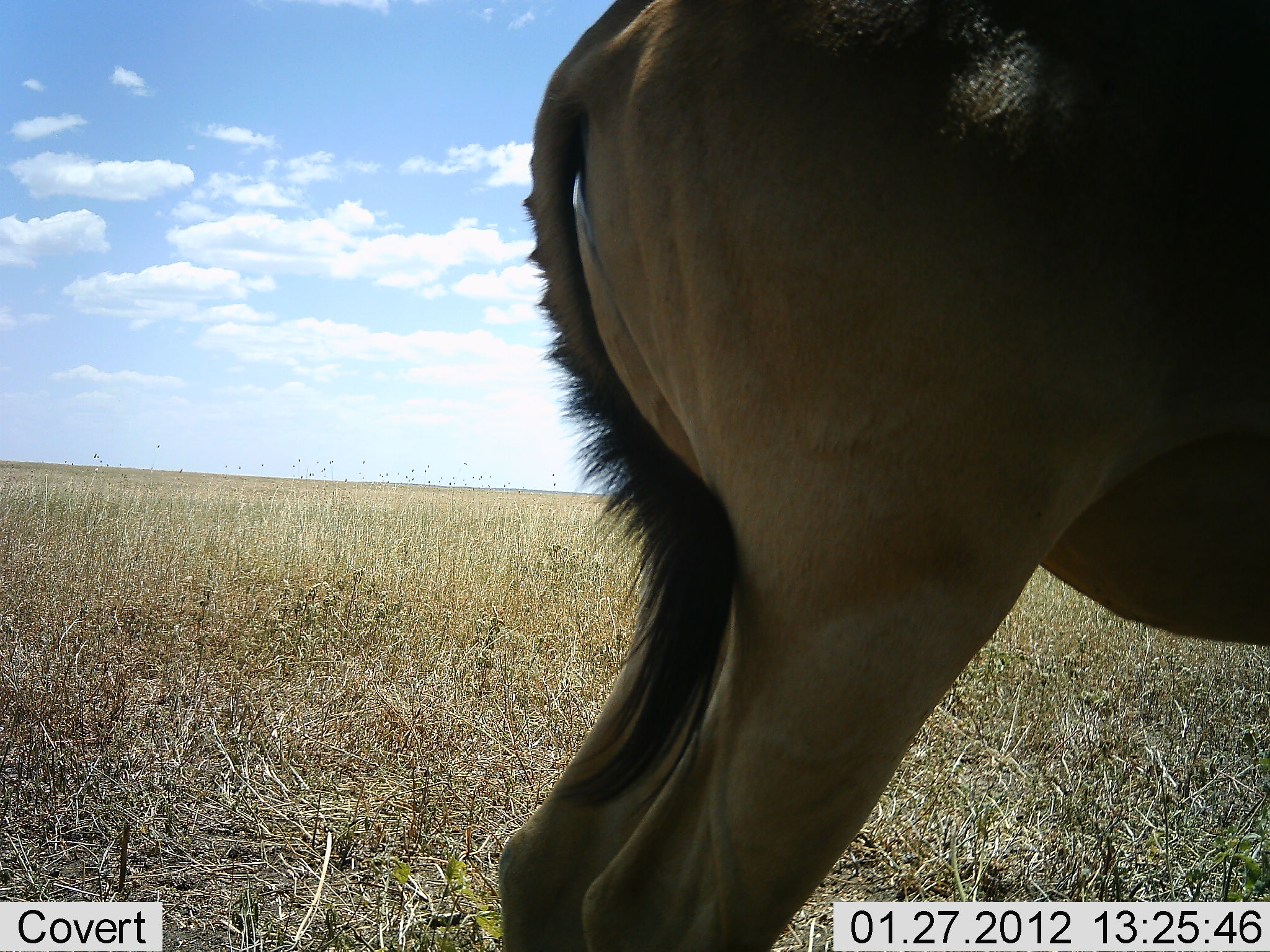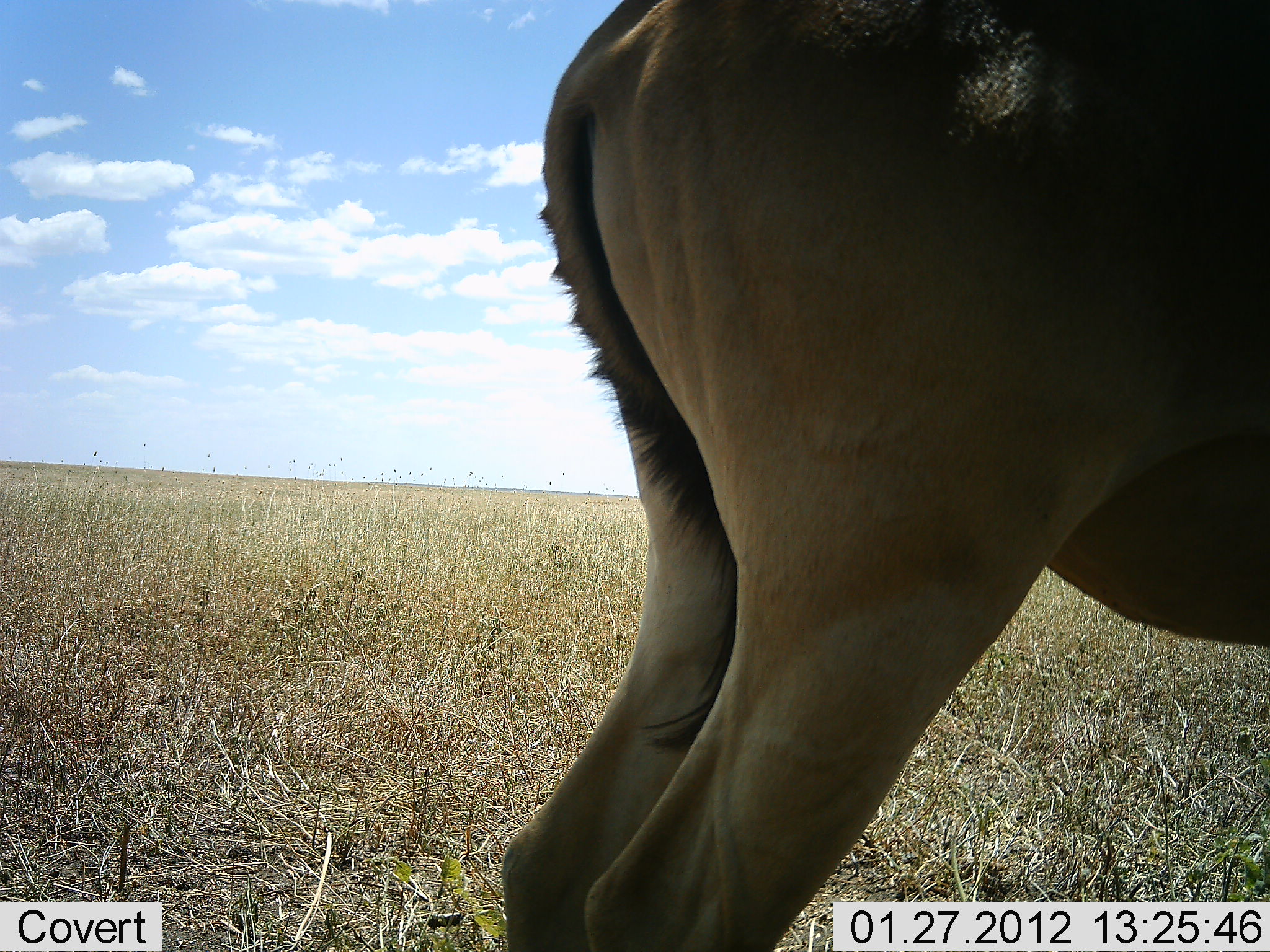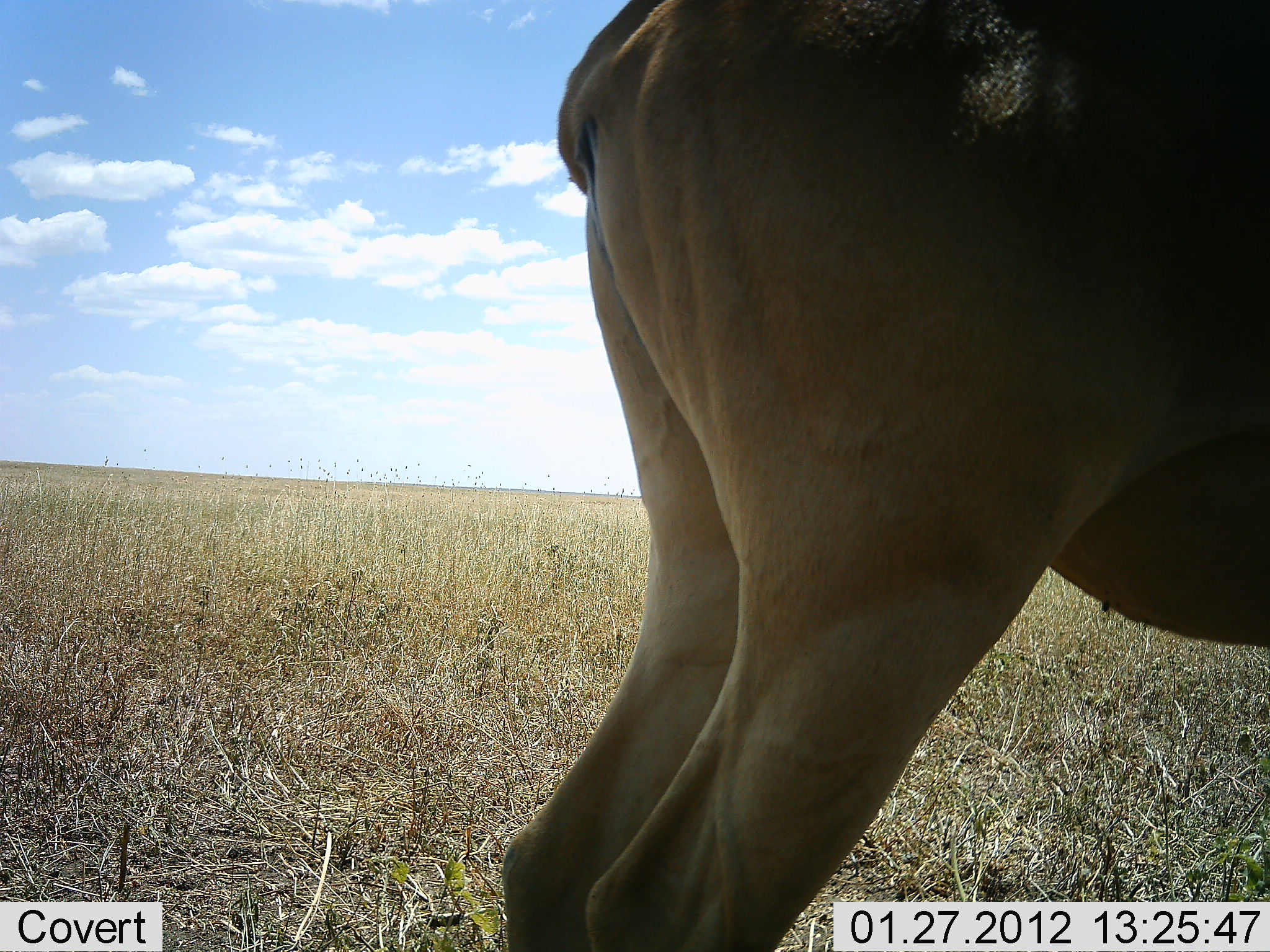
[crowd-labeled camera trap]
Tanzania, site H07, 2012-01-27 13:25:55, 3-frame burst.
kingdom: Animalia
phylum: Chordata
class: Mammalia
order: Artiodactyla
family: Bovidae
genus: Alcelaphus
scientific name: Alcelaphus buselaphus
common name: hartebeest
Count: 1.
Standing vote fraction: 100%.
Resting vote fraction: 0%.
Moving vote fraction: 0%.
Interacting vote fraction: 0%.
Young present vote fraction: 0%.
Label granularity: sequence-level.